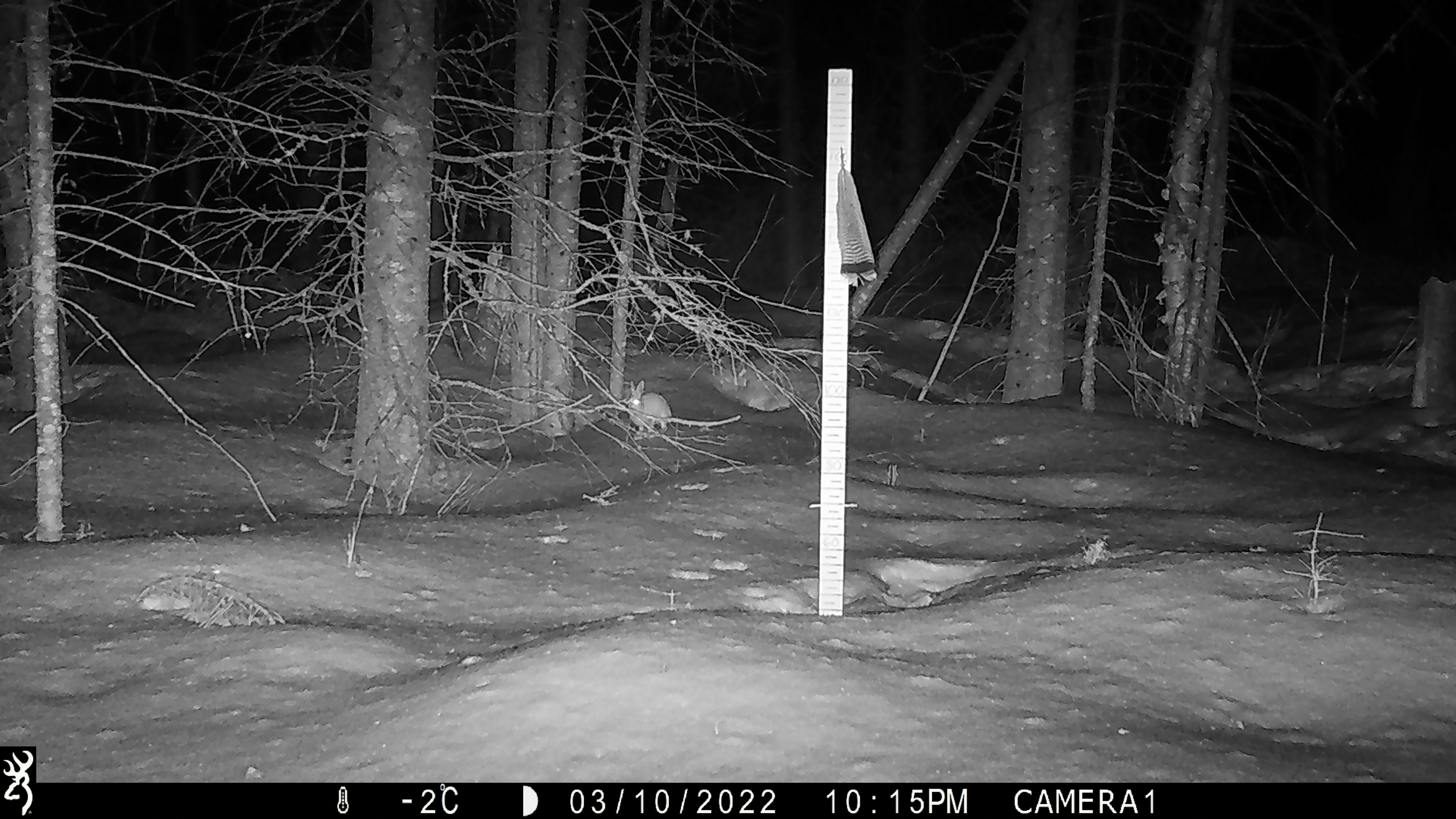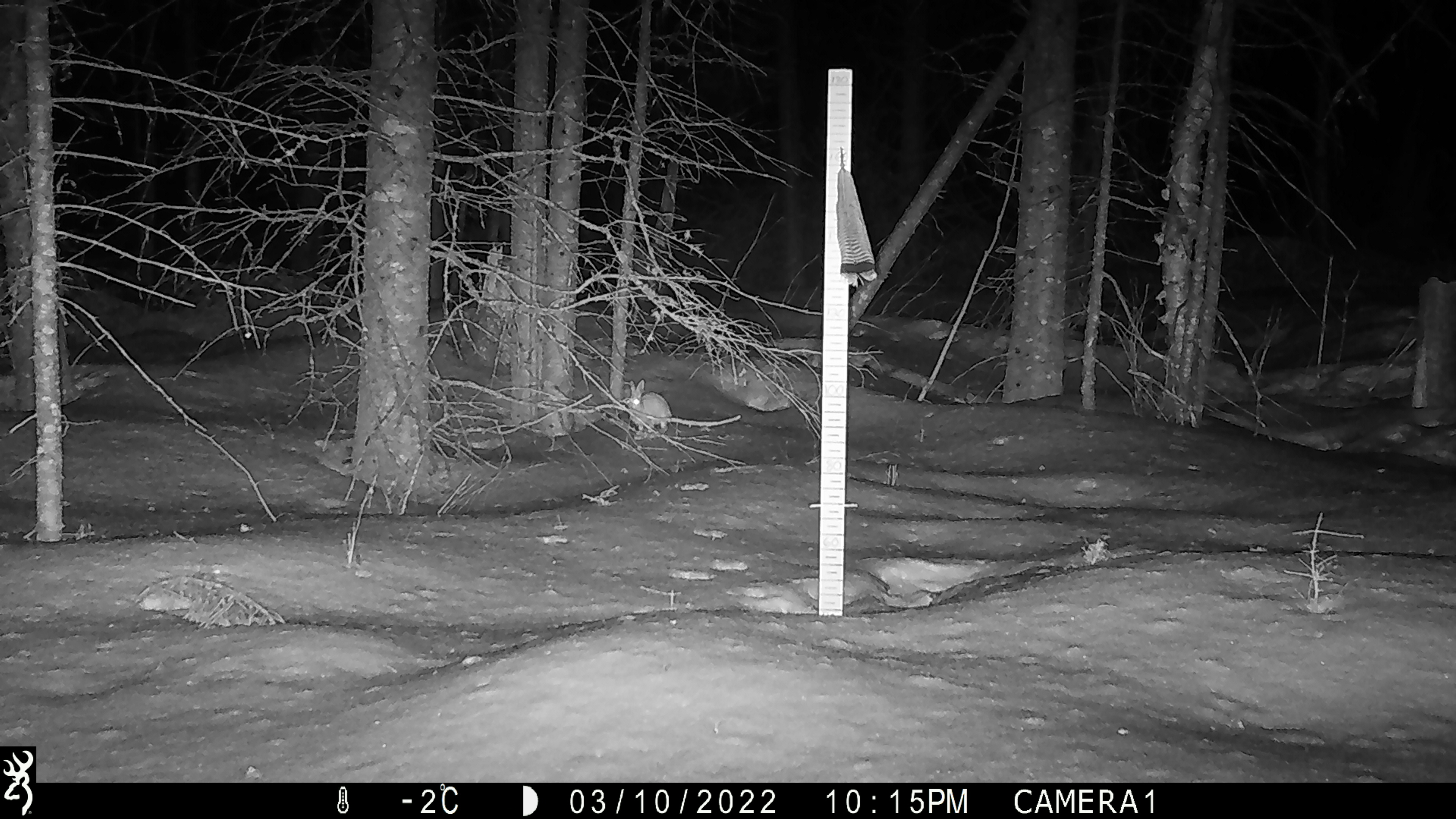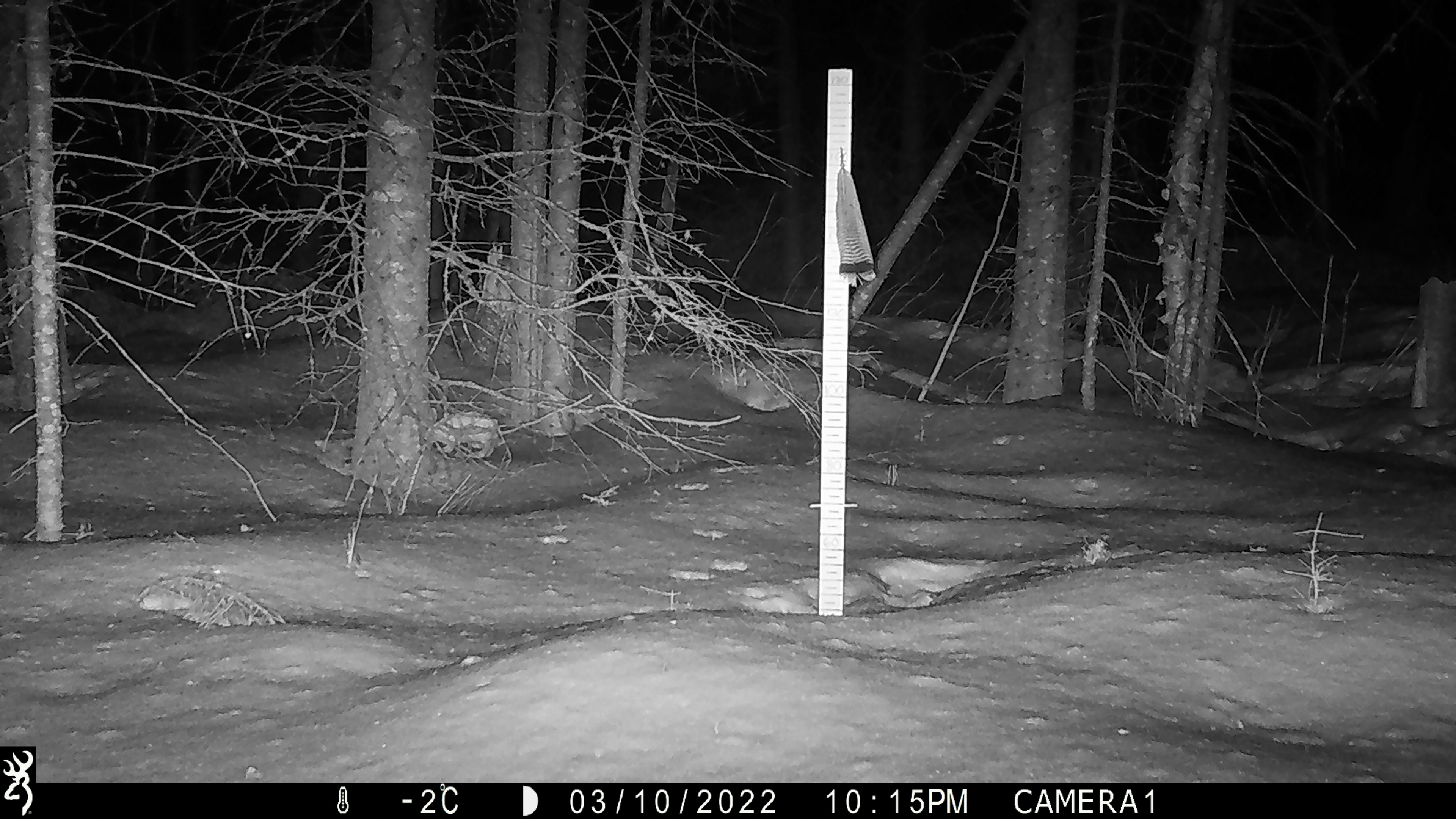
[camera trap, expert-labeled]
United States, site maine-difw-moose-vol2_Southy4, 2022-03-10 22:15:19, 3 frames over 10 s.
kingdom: Animalia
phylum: Chordata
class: Mammalia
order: Lagomorpha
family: Leporidae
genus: Lepus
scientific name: Lepus americanus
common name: snowshoe hare